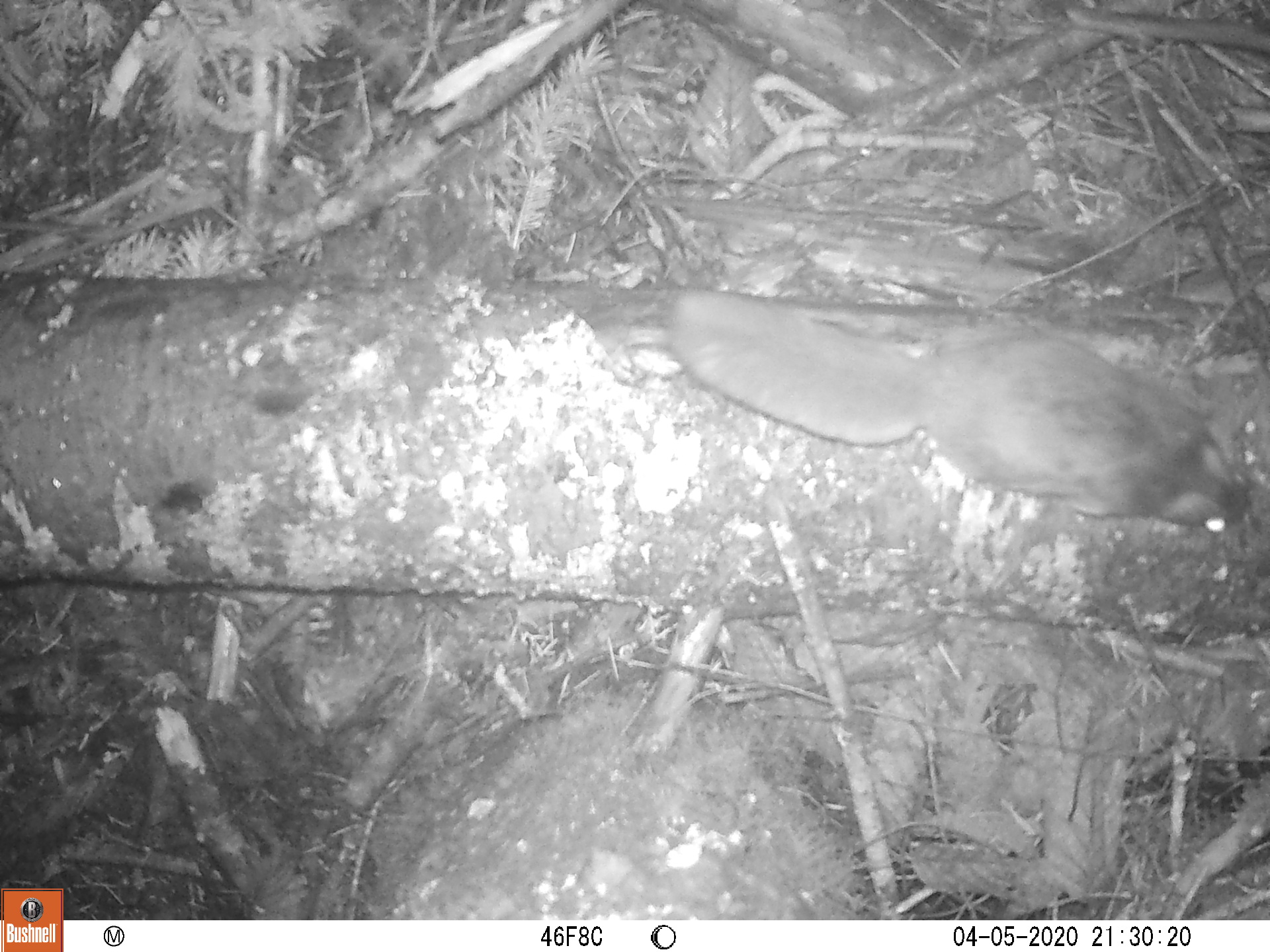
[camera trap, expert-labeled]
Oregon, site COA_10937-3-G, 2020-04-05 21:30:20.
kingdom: Animalia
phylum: Chordata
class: Mammalia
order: Rodentia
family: Sciuridae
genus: Glaucomys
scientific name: Glaucomys oregonensis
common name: humboldt's flying squirrel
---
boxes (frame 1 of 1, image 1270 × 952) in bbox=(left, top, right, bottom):
humboldt's flying squirrel: bbox=(655, 265, 1266, 548)